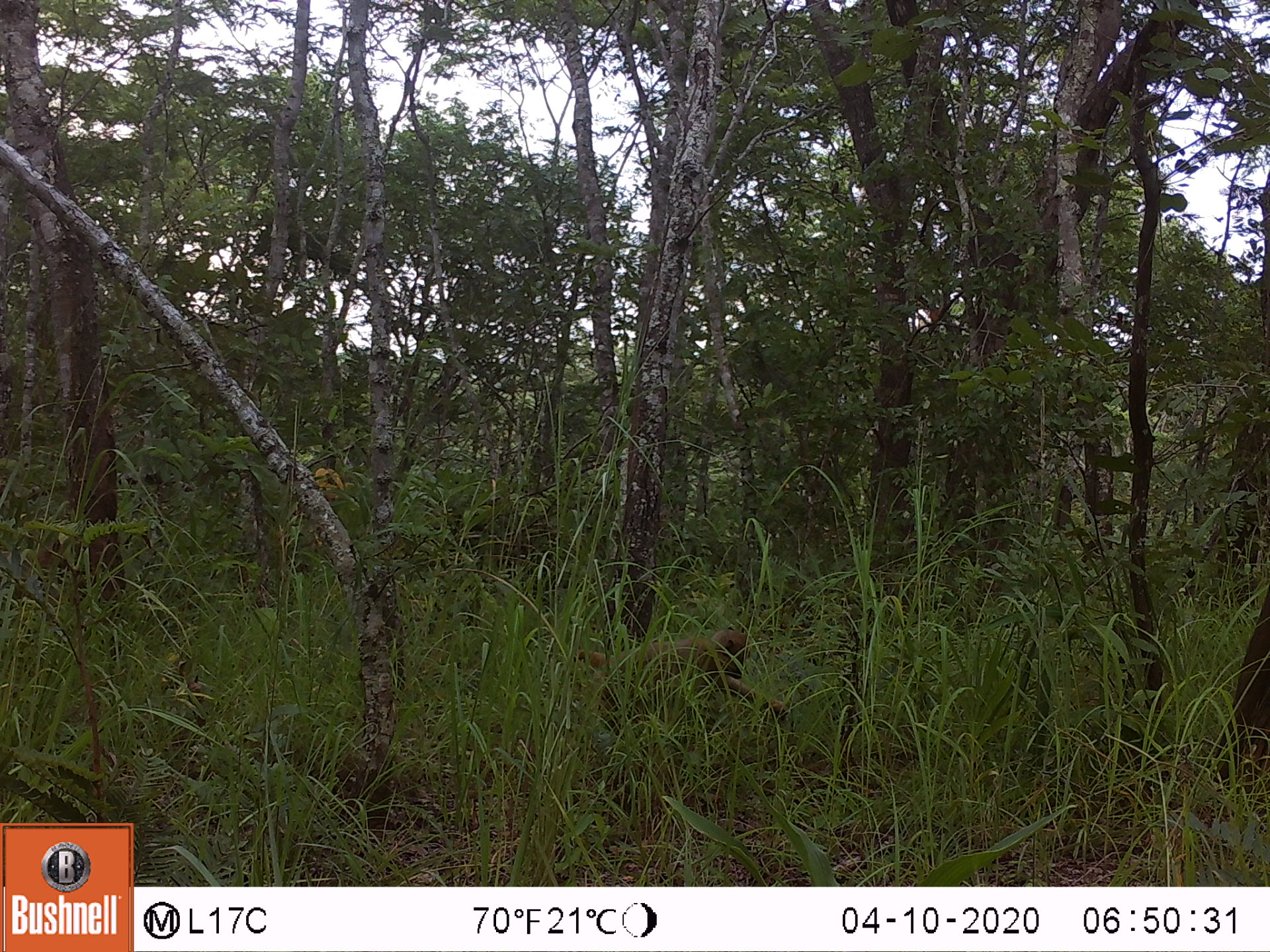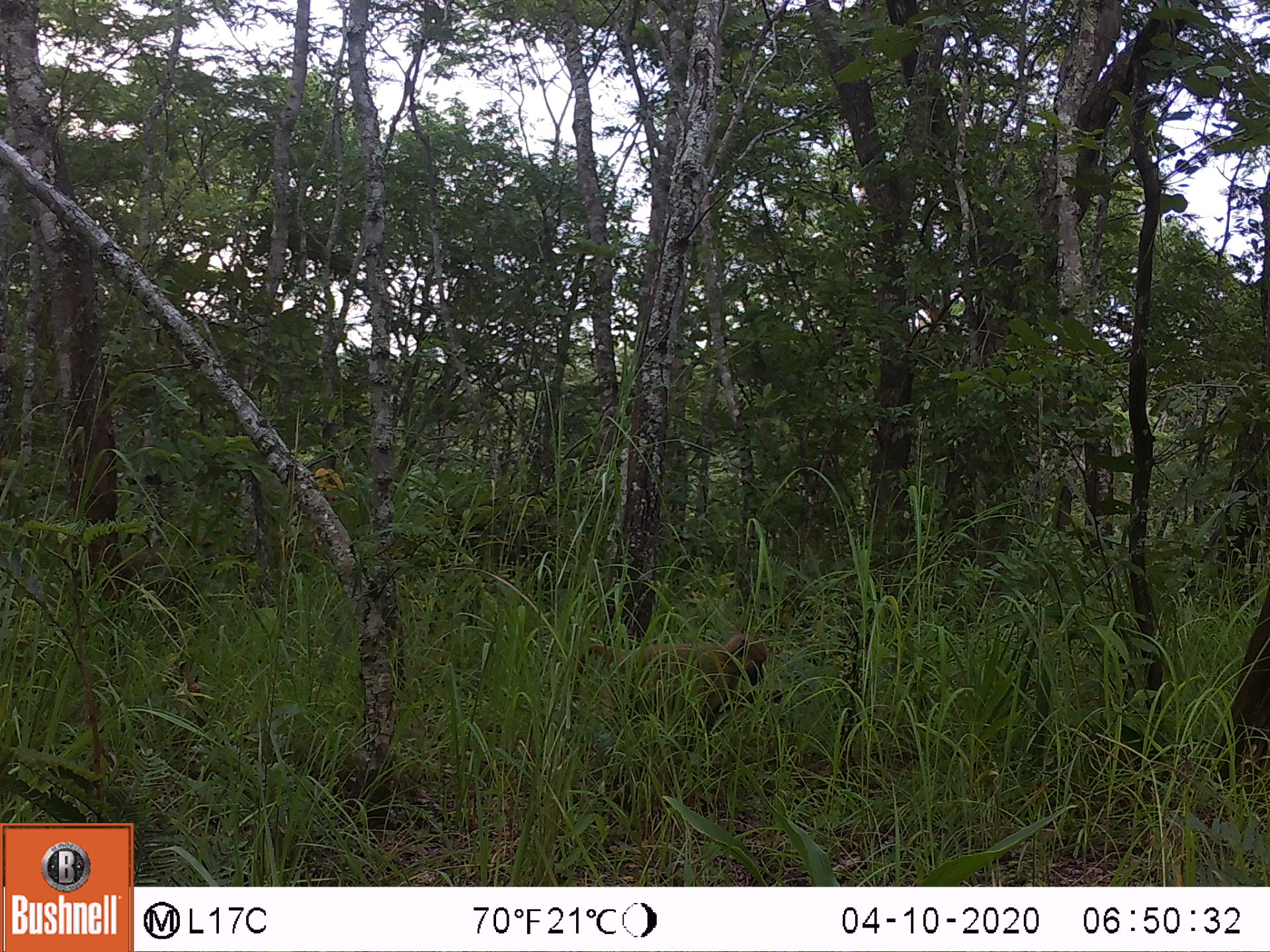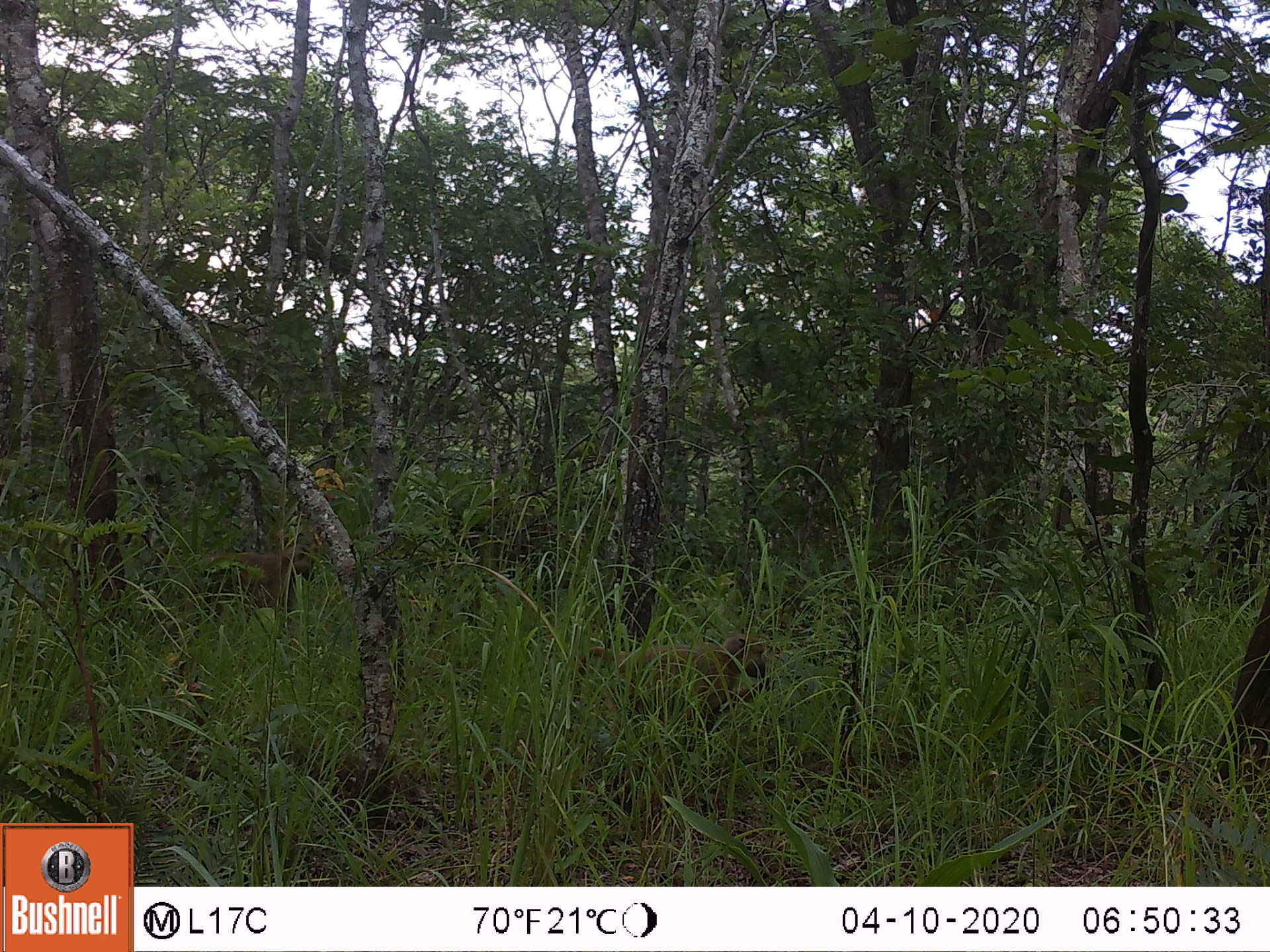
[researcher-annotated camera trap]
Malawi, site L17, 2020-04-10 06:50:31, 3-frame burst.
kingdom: Animalia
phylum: Chordata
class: Mammalia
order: Primates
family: Cercopithecidae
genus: Papio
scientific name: Papio cynocephalus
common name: yellow baboon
Yellow baboon (Papio cynocephalus), count 1.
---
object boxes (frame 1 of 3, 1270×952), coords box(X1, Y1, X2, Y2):
yellow baboon: box(575, 627, 791, 740)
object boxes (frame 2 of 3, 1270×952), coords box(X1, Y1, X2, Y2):
yellow baboon: box(563, 624, 774, 757)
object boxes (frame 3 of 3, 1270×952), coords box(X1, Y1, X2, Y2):
yellow baboon: box(561, 624, 774, 752); box(158, 539, 318, 651)